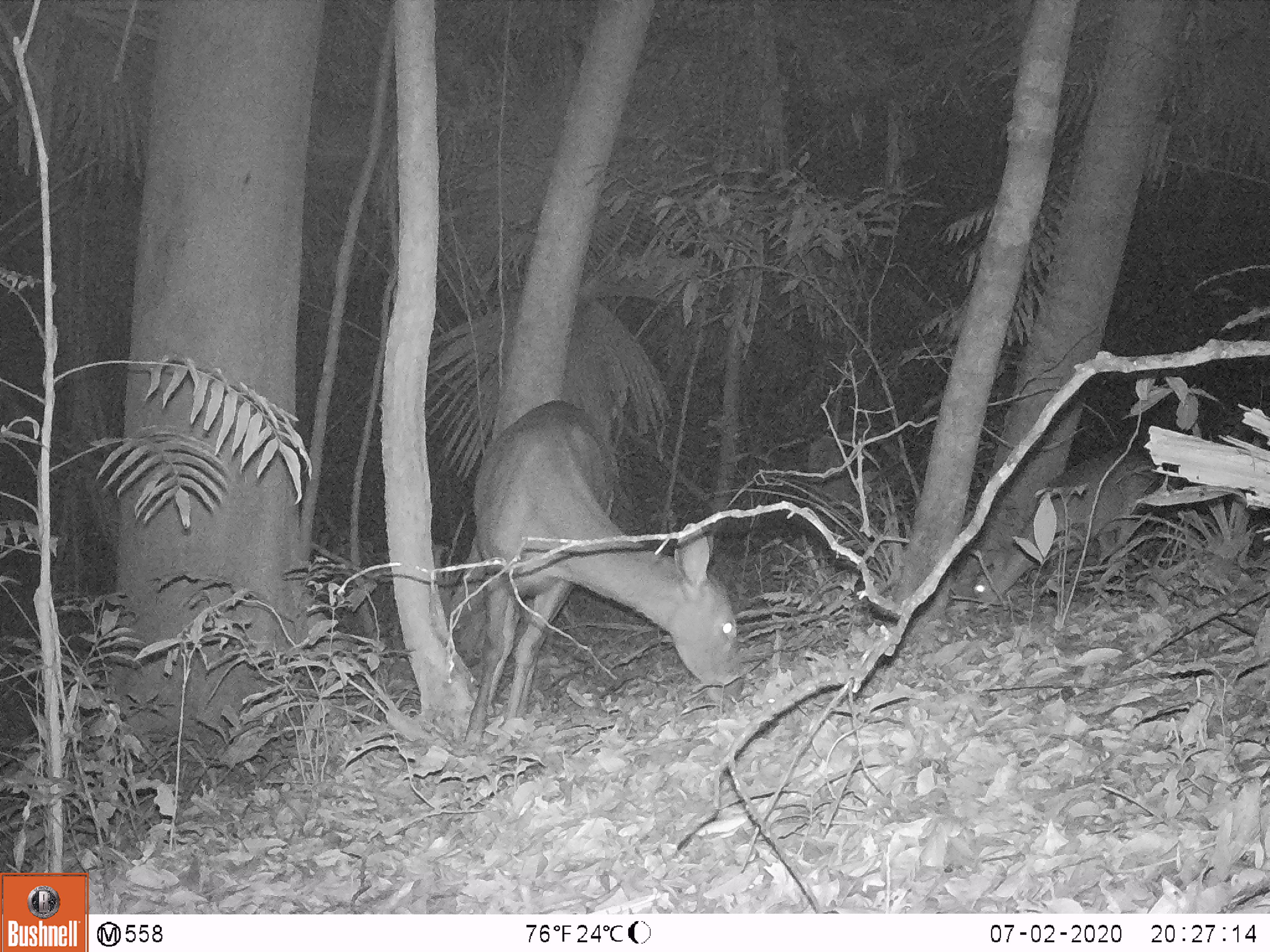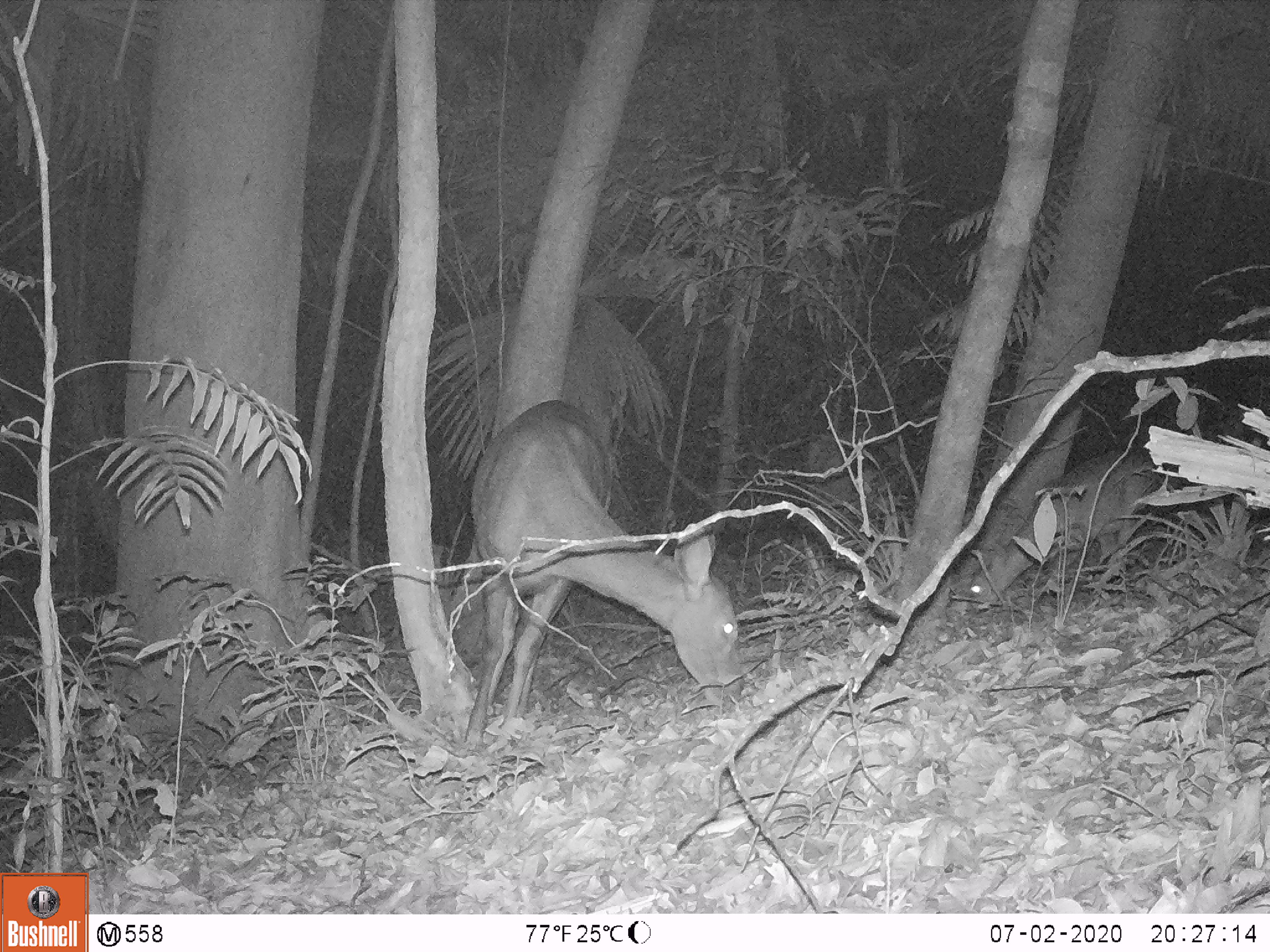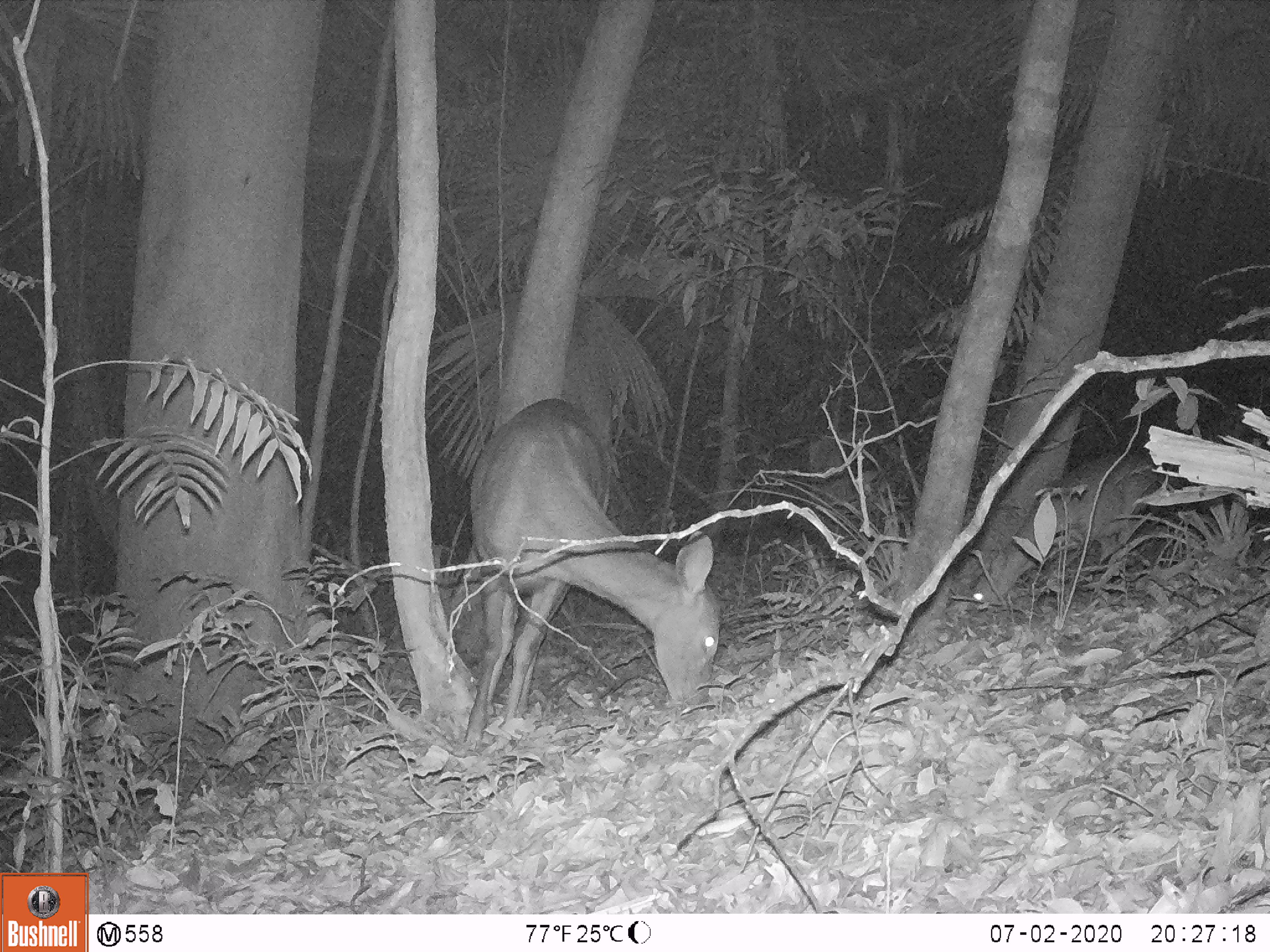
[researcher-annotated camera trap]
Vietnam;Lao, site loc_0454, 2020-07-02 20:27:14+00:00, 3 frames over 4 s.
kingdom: Animalia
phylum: Chordata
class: Mammalia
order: Artiodactyla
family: Cervidae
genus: Rusa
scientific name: Rusa unicolor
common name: sambar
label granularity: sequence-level